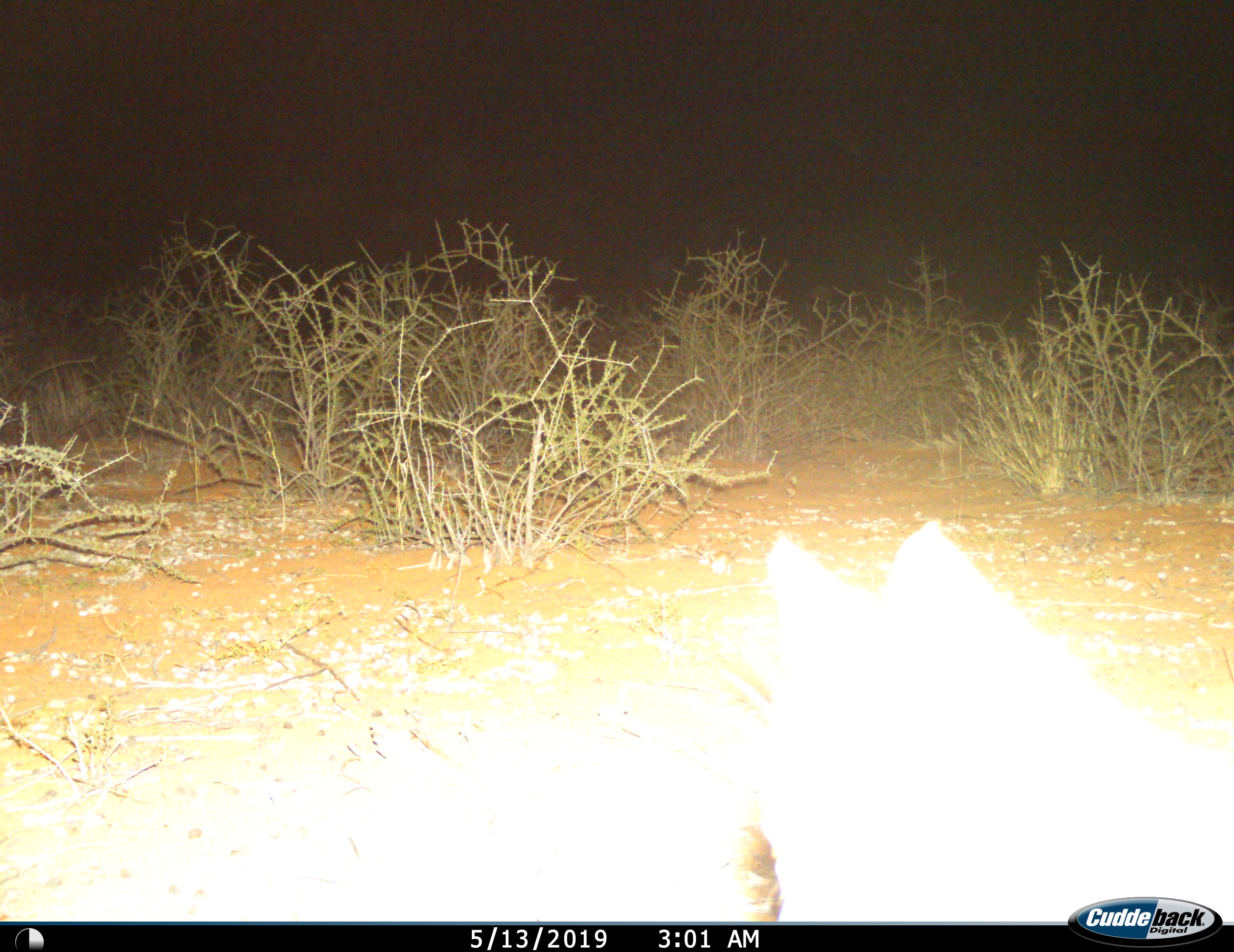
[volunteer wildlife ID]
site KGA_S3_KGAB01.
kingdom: Animalia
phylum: Chordata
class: Mammalia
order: Carnivora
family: Canidae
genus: Vulpes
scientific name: Vulpes chama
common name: cape fox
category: foxcape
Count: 1.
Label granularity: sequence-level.